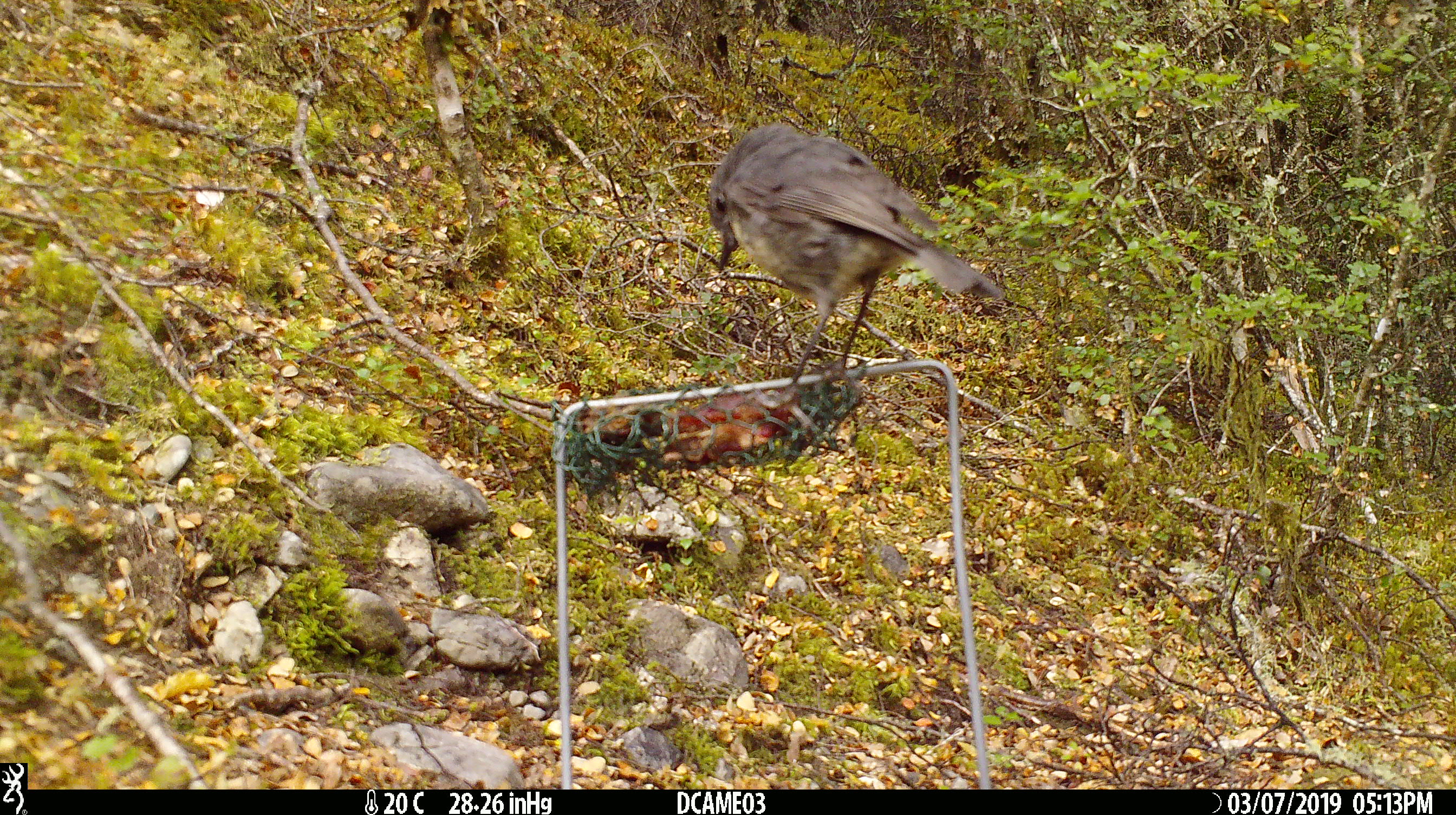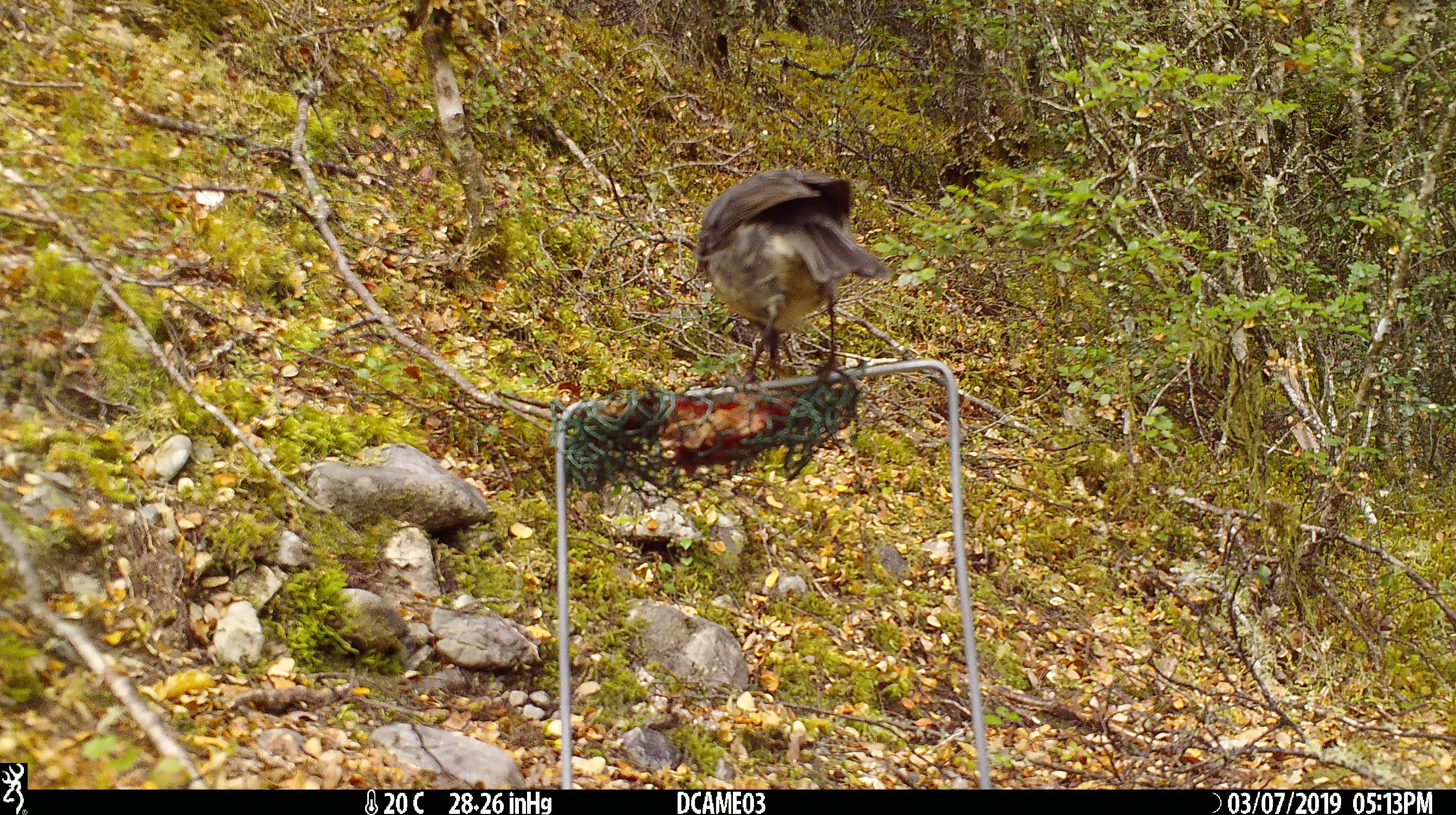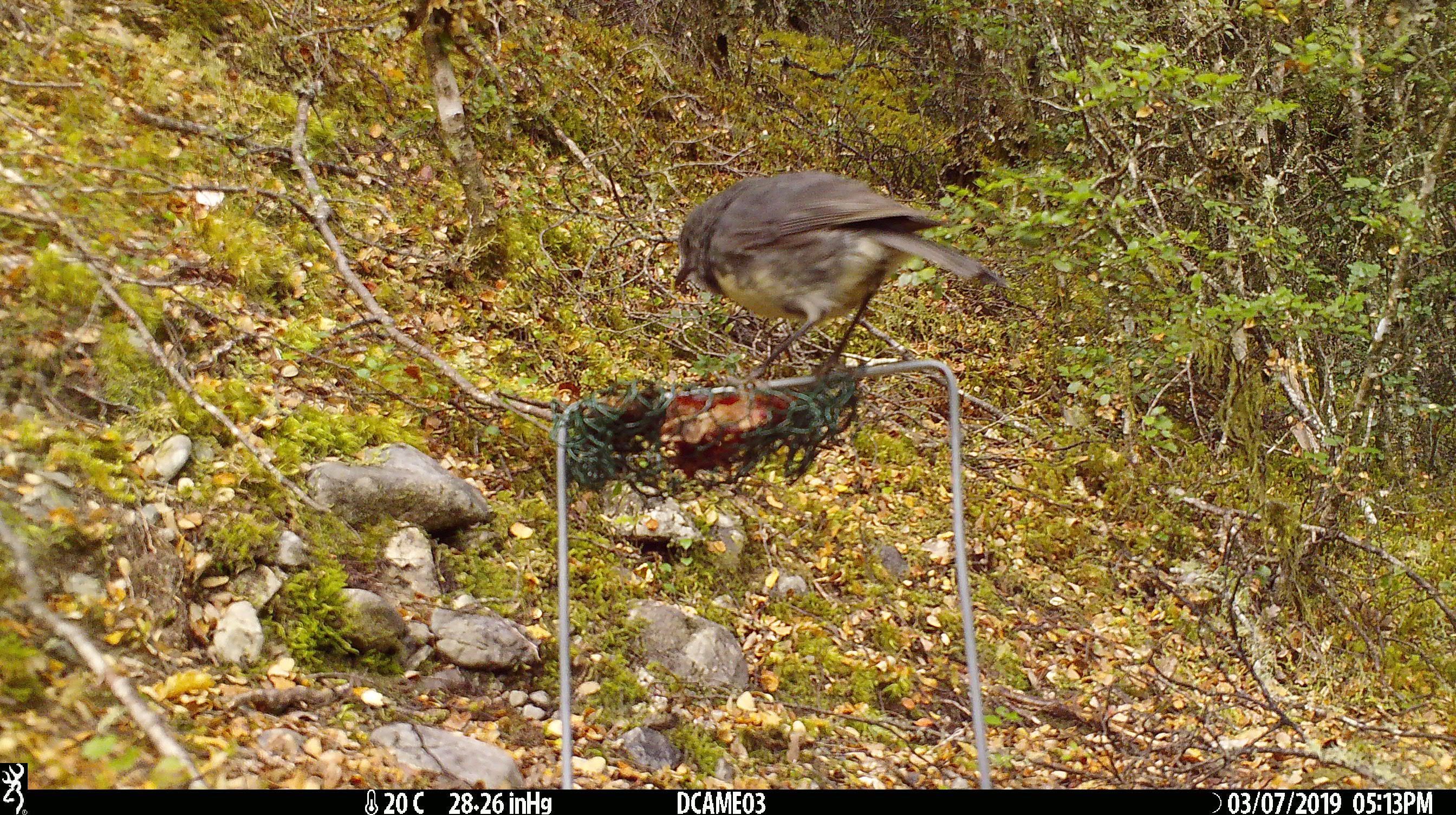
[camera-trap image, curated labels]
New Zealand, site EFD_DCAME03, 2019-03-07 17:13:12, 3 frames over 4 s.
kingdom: Animalia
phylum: Chordata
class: Aves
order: Passeriformes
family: Petroicidae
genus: Petroica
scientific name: Petroica australis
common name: new zealand robin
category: robin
Robin (new zealand robin) (Petroica australis).